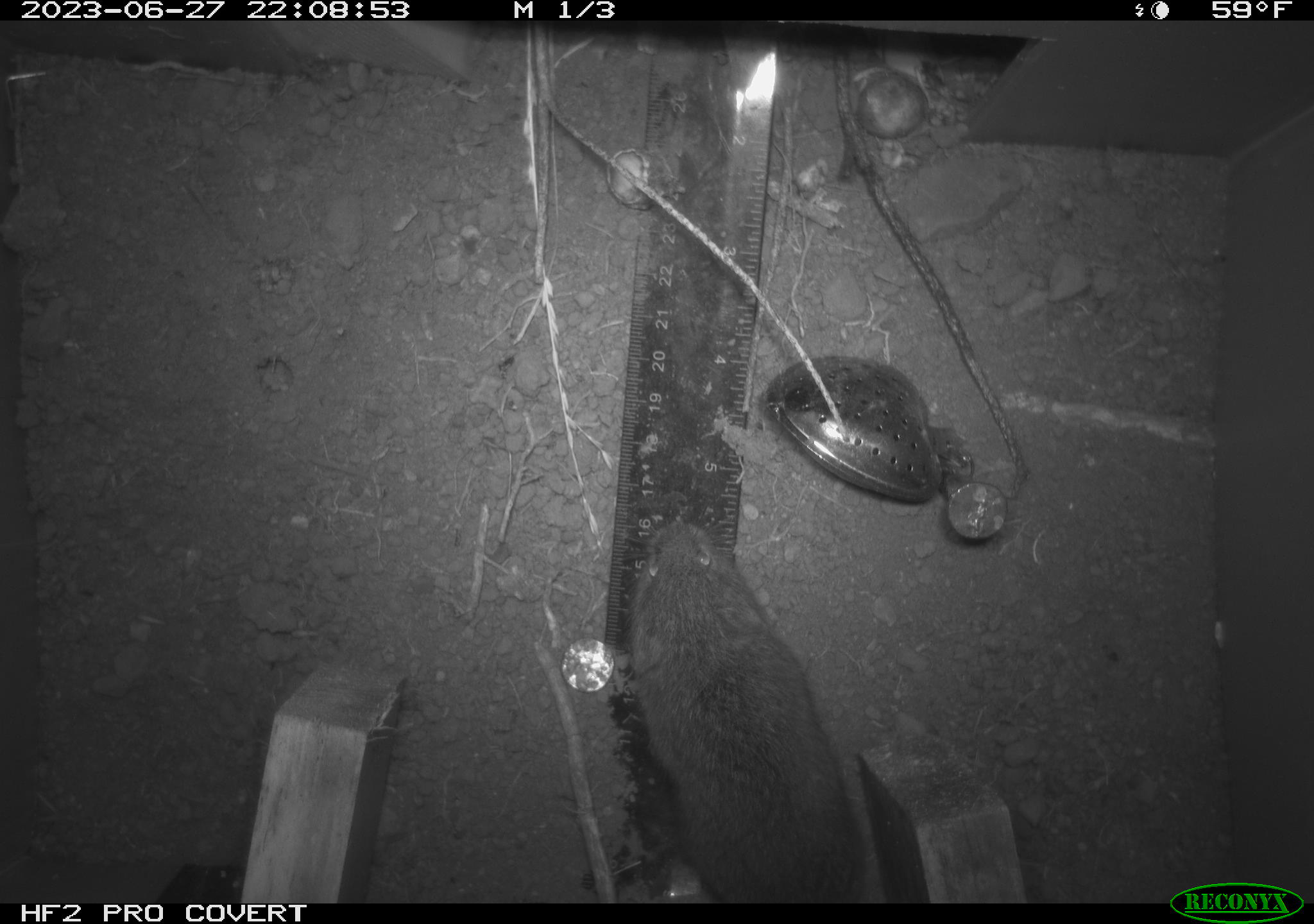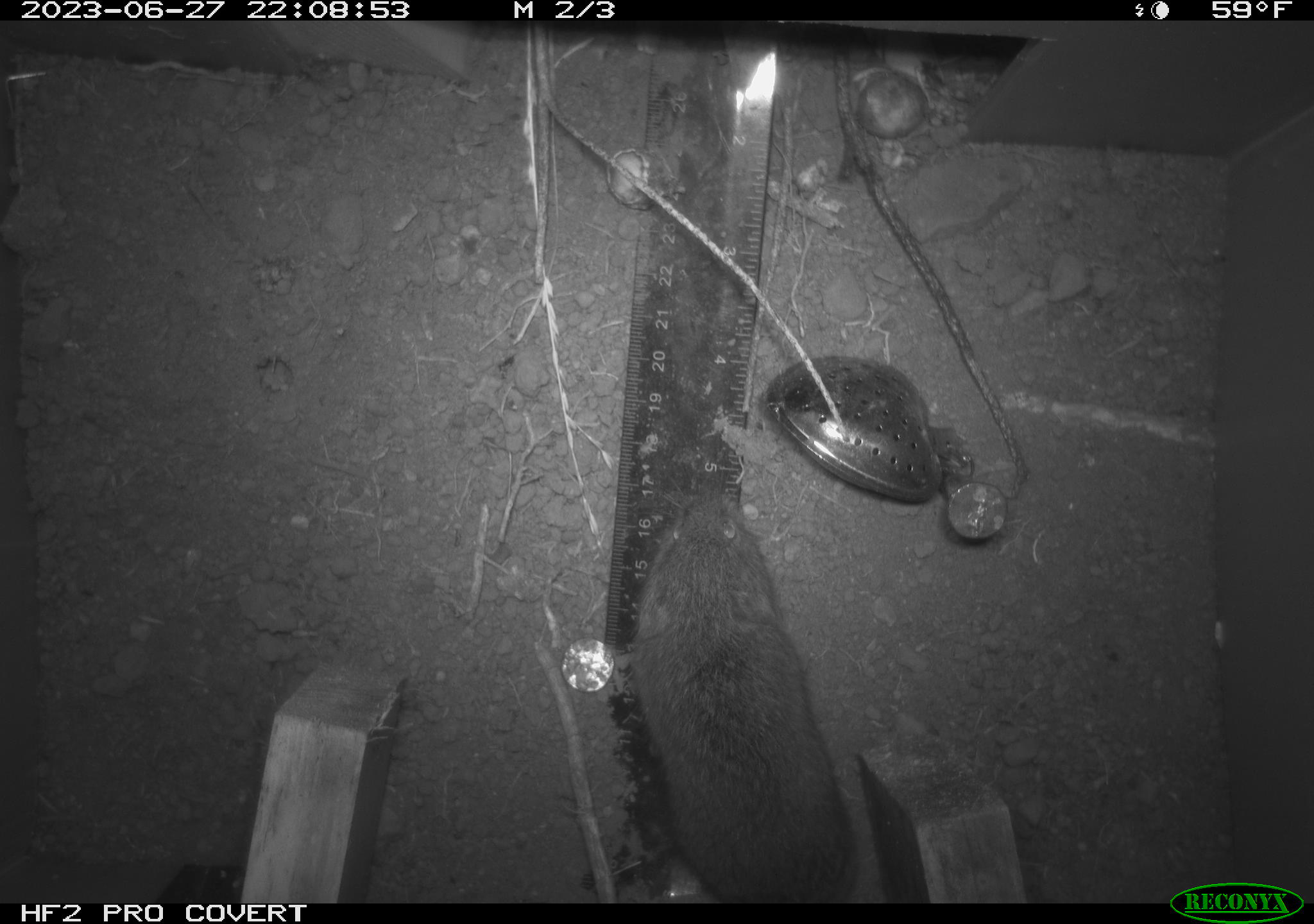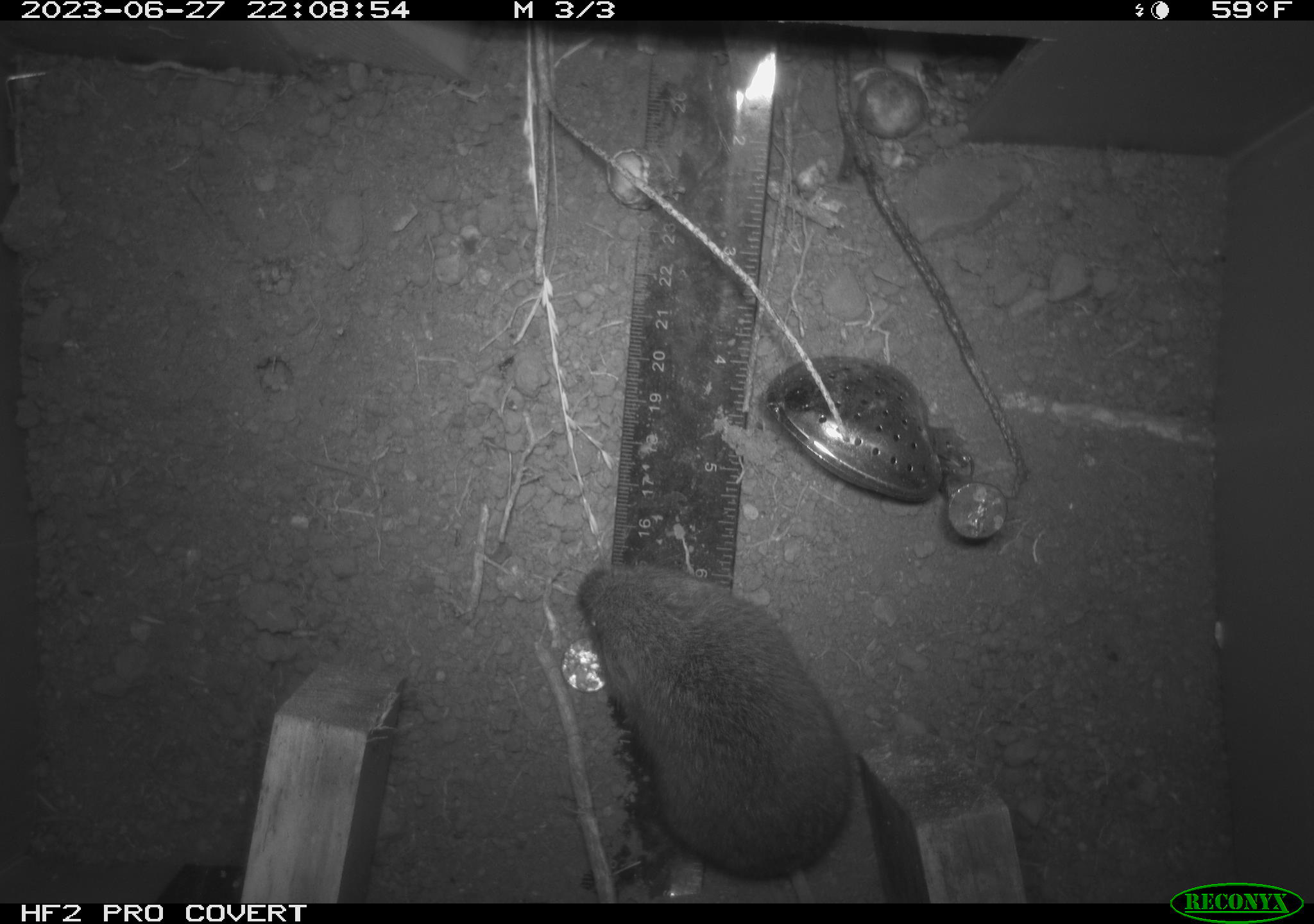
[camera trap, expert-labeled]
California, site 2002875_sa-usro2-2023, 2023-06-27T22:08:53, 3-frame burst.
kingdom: Animalia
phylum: Chordata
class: Mammalia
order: Rodentia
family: Cricetidae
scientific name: Arvicolinae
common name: voles, lemmings, and muskrats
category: arvicolinae subfamily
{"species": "arvicolinae subfamily (voles, lemmings, and muskrats) (Arvicolinae)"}